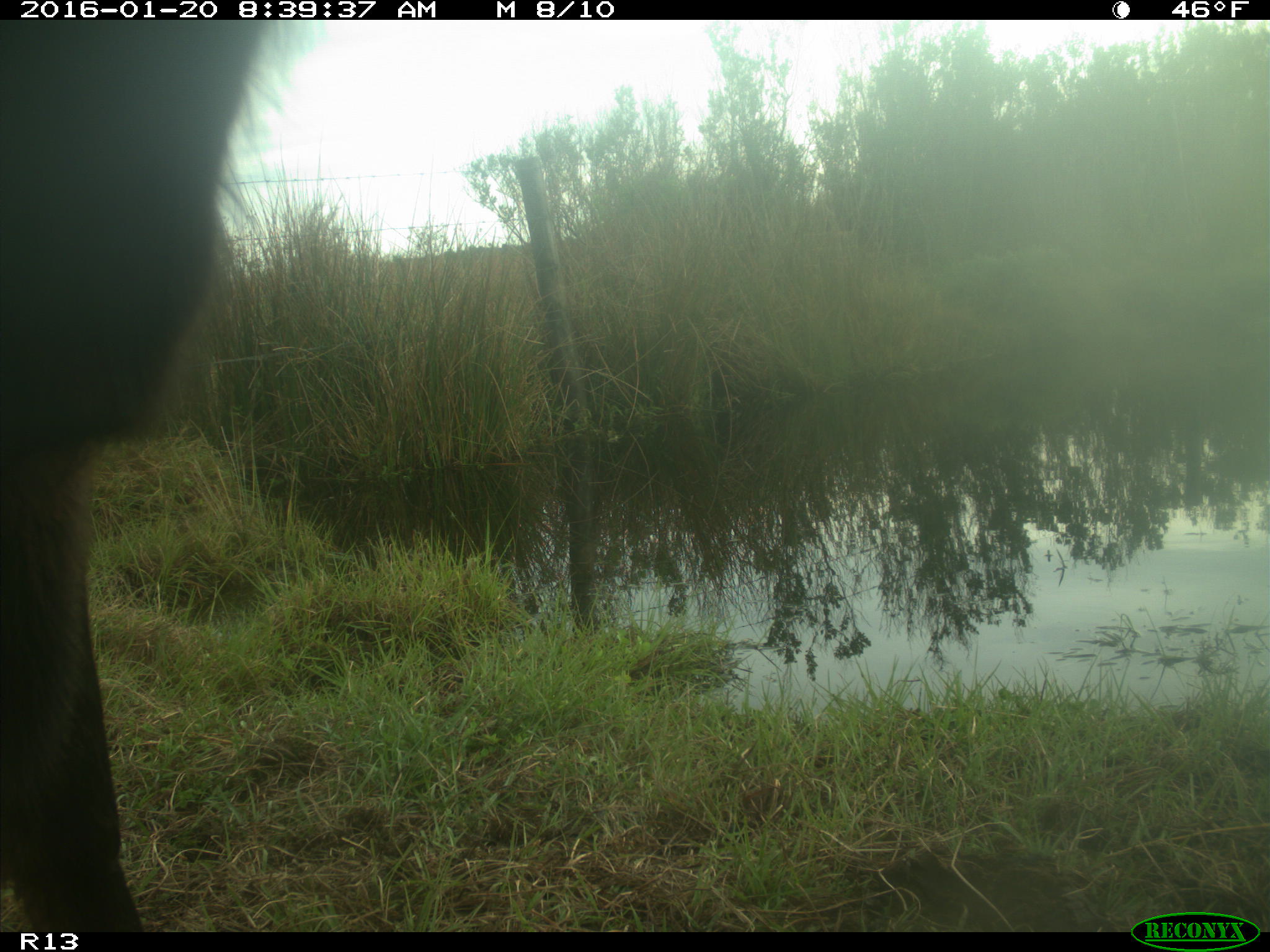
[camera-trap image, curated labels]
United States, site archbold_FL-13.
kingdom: Animalia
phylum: Chordata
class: Mammalia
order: Artiodactyla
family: Bovidae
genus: Bos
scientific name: Bos taurus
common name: domestic cow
Bos taurus (domestic cow).